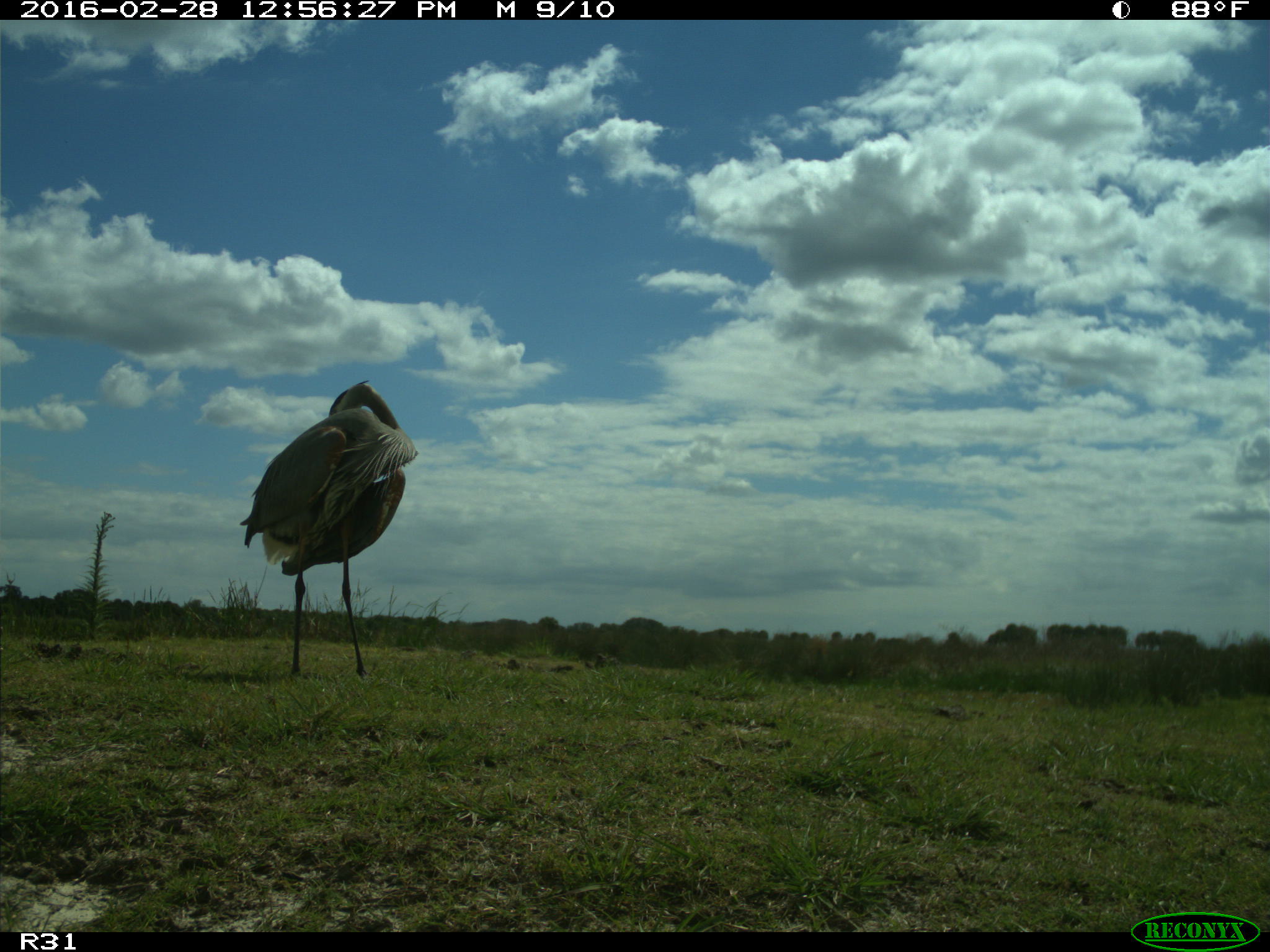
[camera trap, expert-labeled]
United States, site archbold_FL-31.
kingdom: Animalia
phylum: Chordata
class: Aves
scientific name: Aves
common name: birds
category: unidentified bird